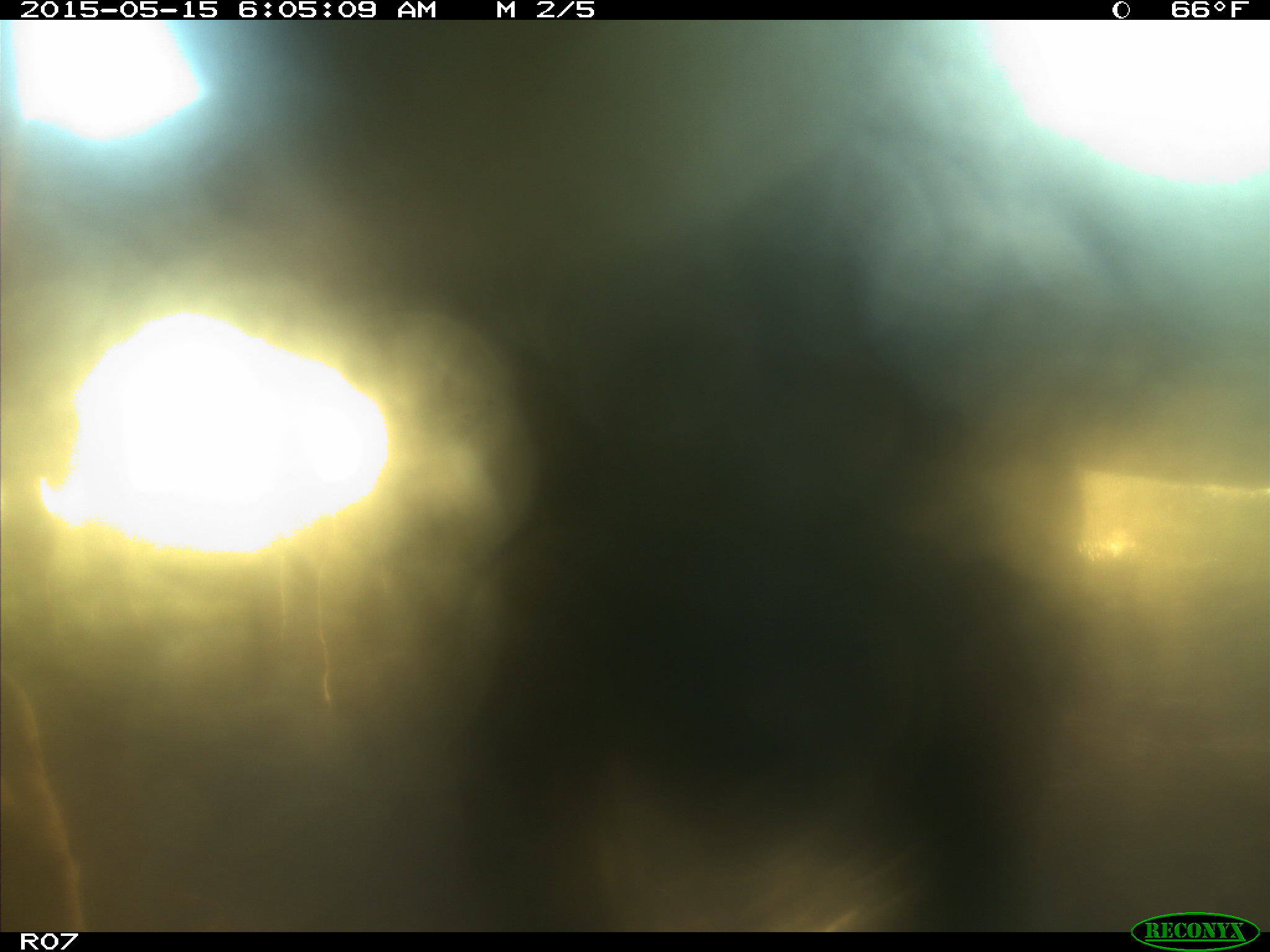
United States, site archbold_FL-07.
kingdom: Animalia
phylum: Chordata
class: Mammalia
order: Artiodactyla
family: Bovidae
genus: Bos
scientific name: Bos taurus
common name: domestic cow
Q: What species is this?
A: Bos taurus (domestic cow).